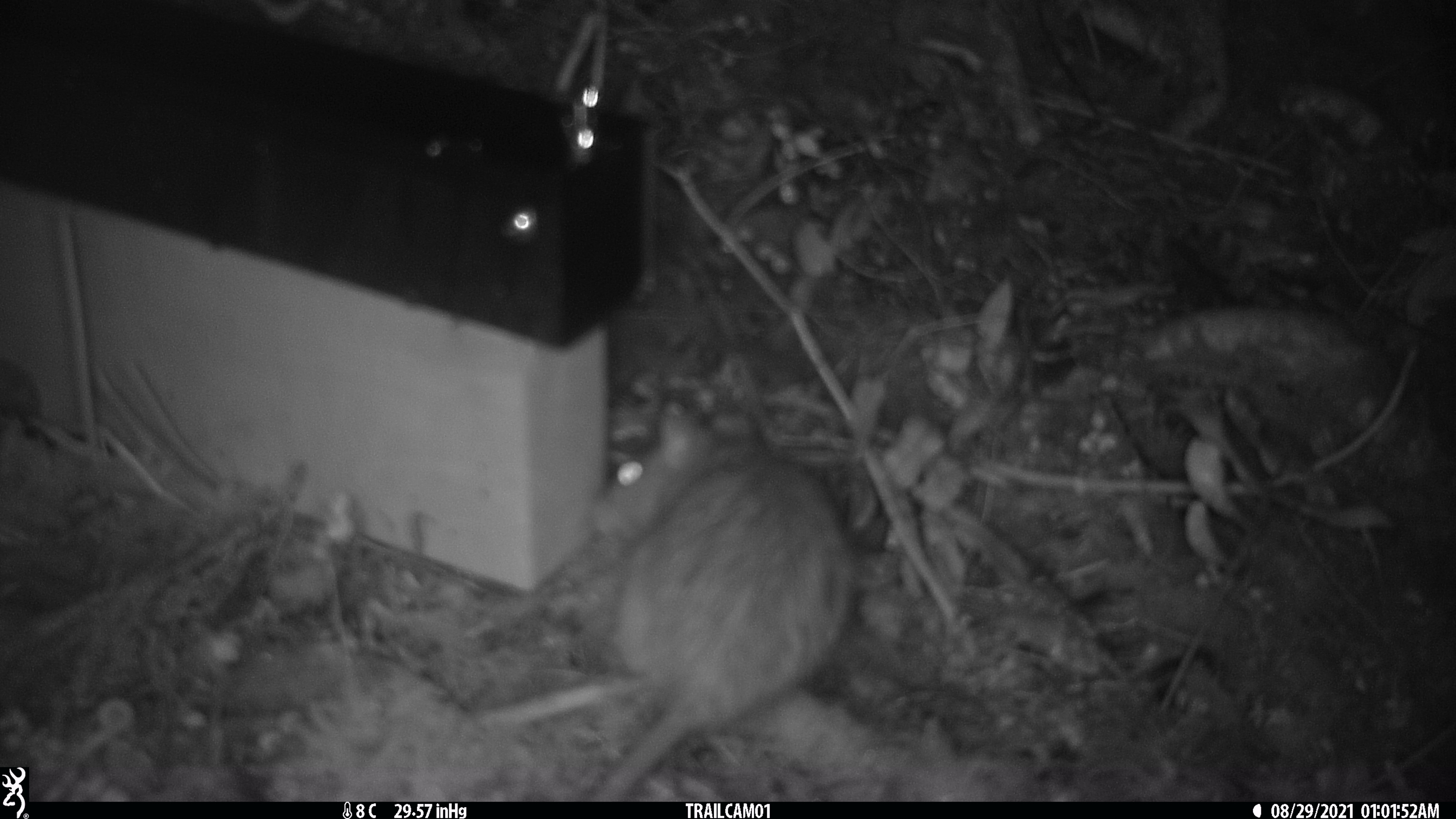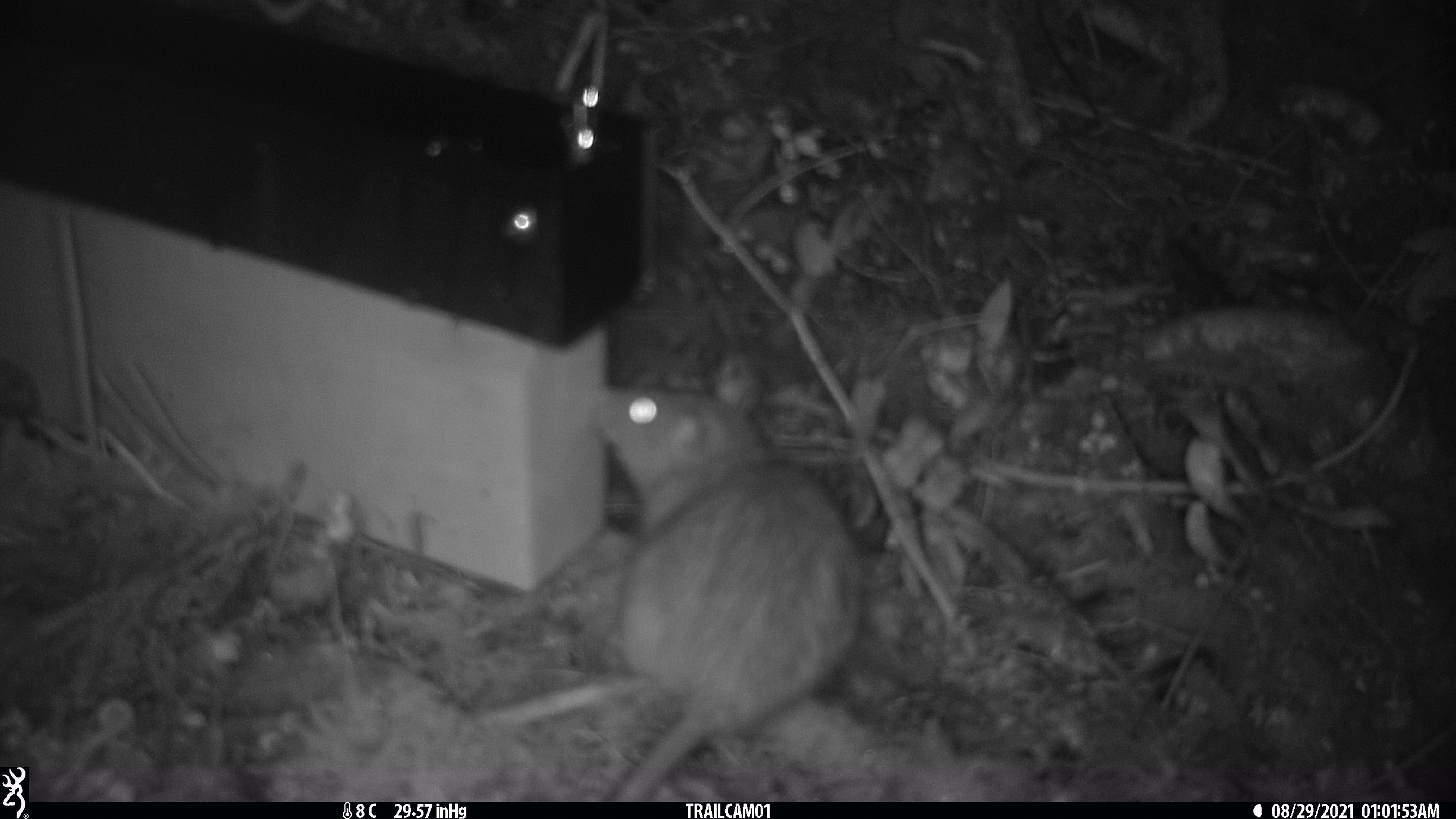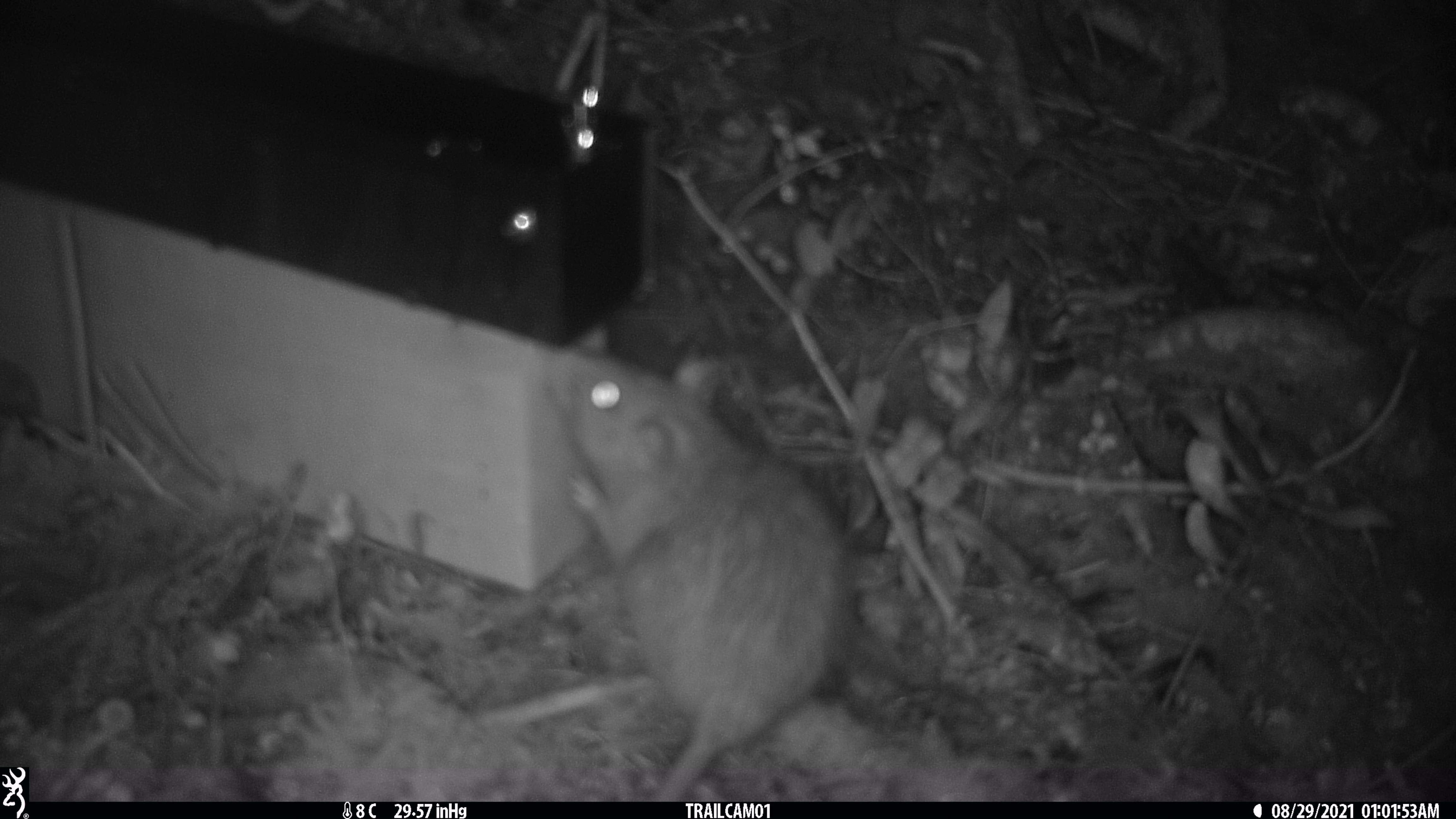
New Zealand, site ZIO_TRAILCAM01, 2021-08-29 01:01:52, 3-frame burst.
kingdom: Animalia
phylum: Chordata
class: Mammalia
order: Rodentia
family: Muridae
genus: Rattus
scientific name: Rattus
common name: rat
Rat (Rattus).